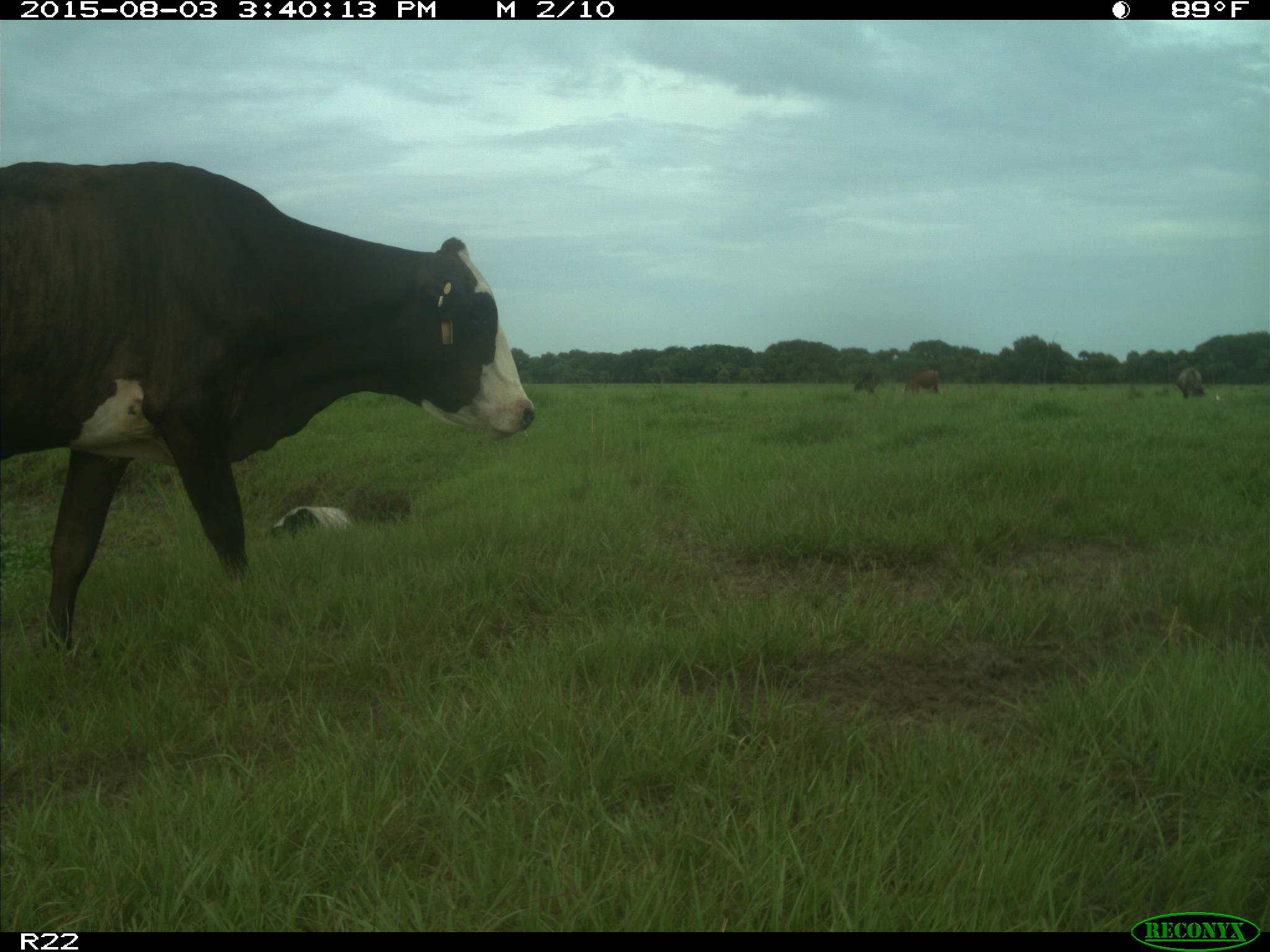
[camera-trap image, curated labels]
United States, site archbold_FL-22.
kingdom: Animalia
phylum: Chordata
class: Mammalia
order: Artiodactyla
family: Bovidae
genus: Bos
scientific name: Bos taurus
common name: domestic cow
Bos taurus (domestic cow).